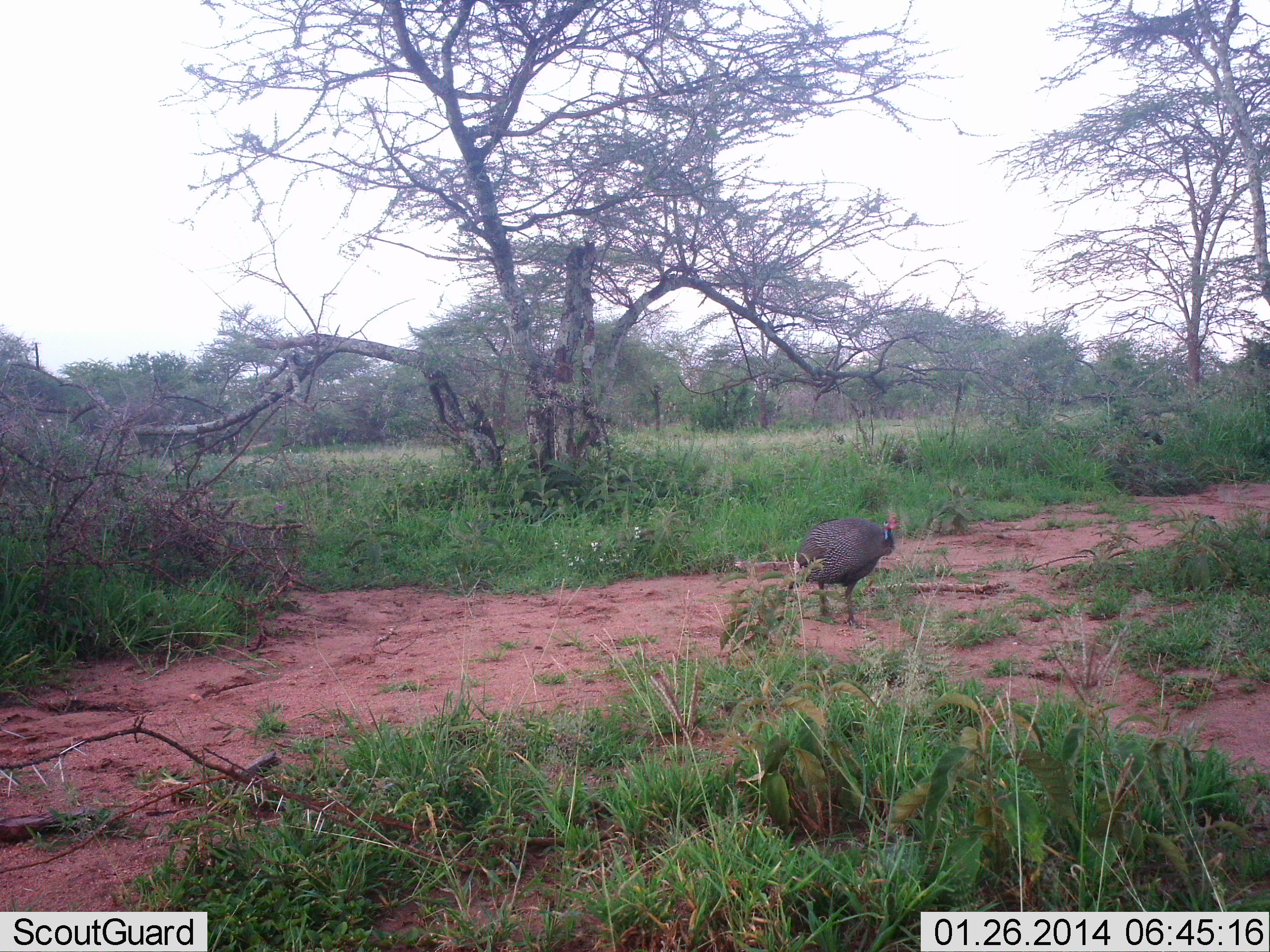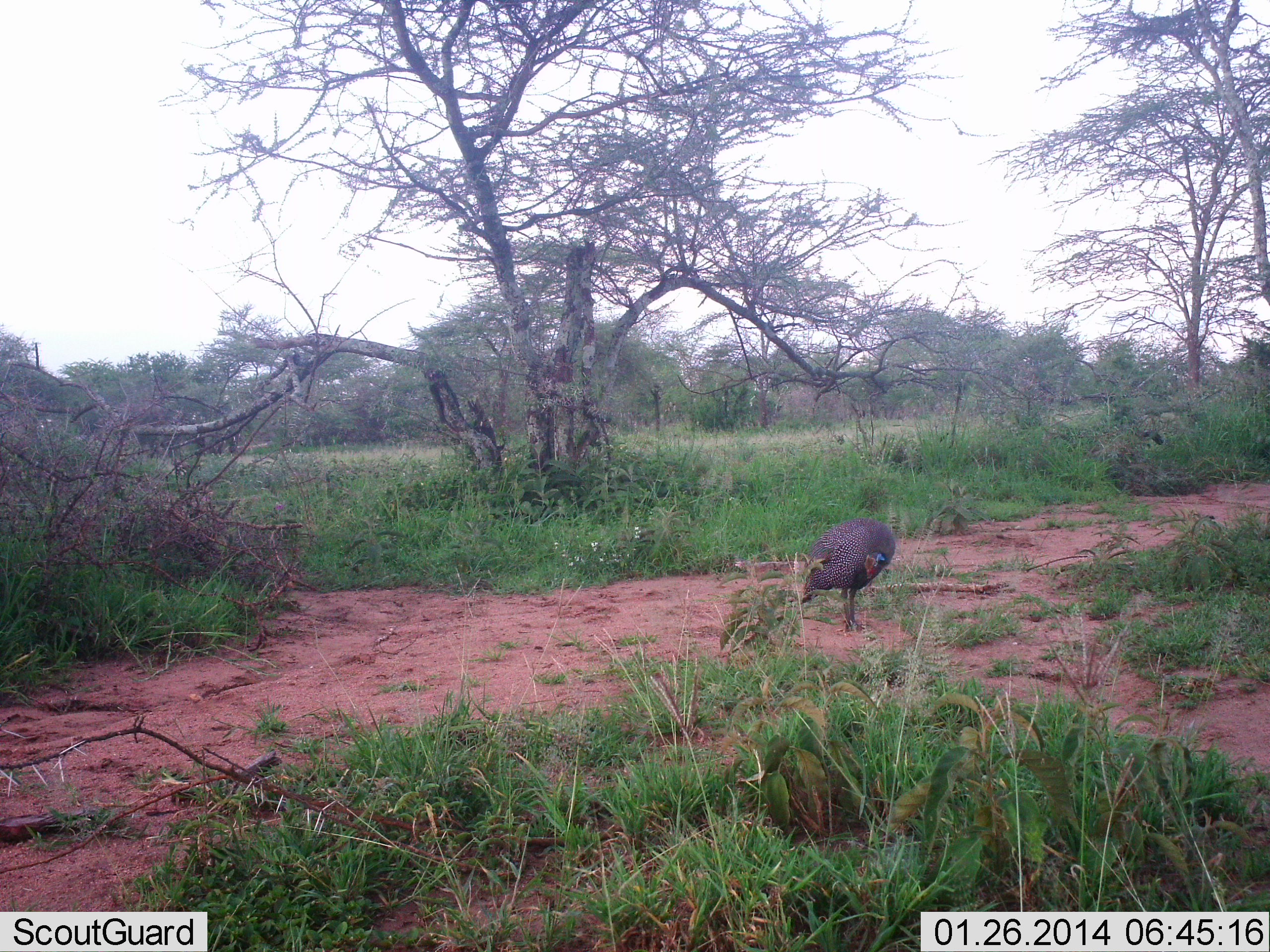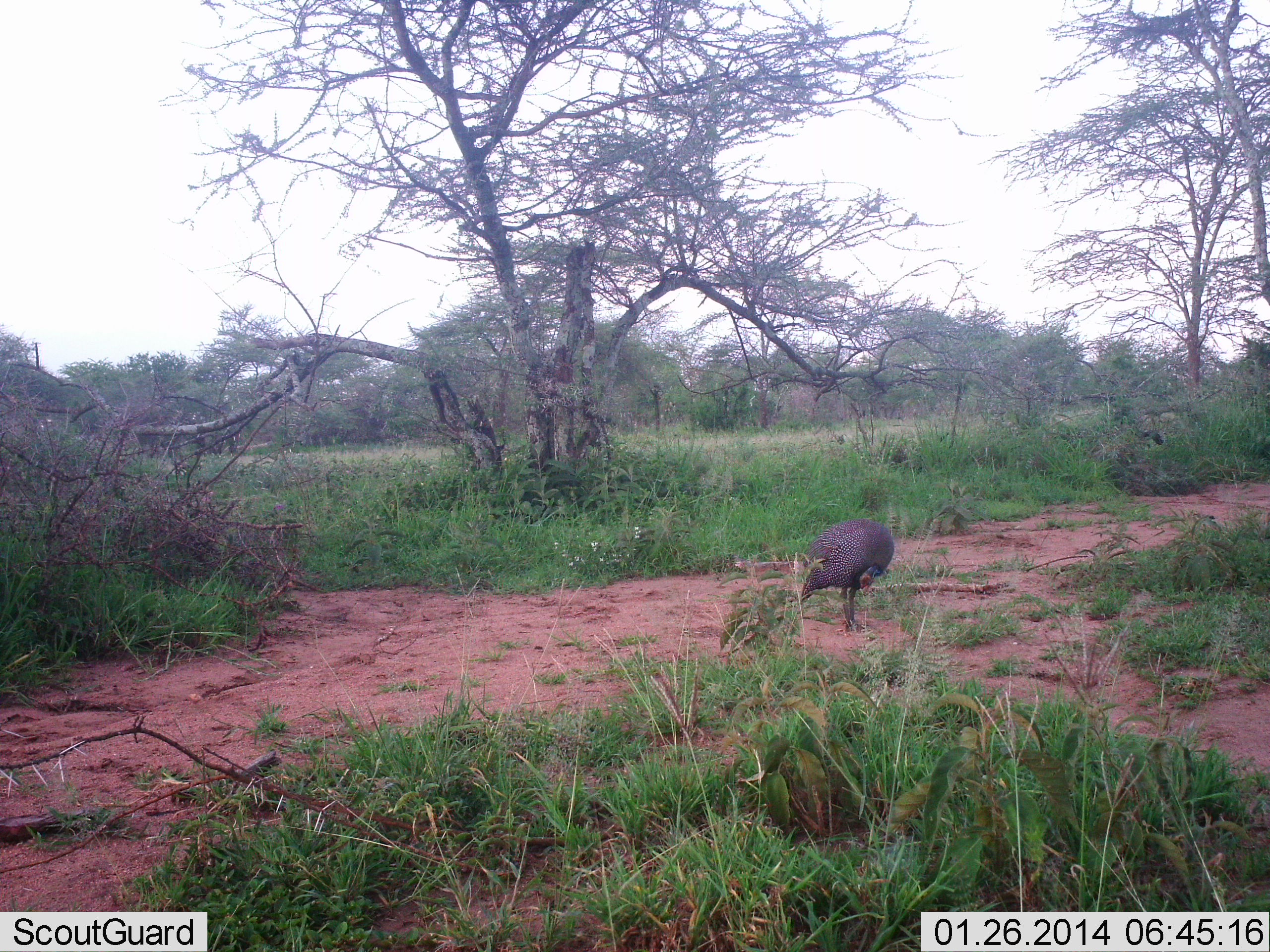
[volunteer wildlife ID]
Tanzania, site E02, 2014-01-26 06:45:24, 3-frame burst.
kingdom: Animalia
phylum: Chordata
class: Aves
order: Galliformes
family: Numididae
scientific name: Numididae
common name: guinea fowl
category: guineafowl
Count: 1.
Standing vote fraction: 70%.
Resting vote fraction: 0%.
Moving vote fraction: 10%.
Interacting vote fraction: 0%.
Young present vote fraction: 0%.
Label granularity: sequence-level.